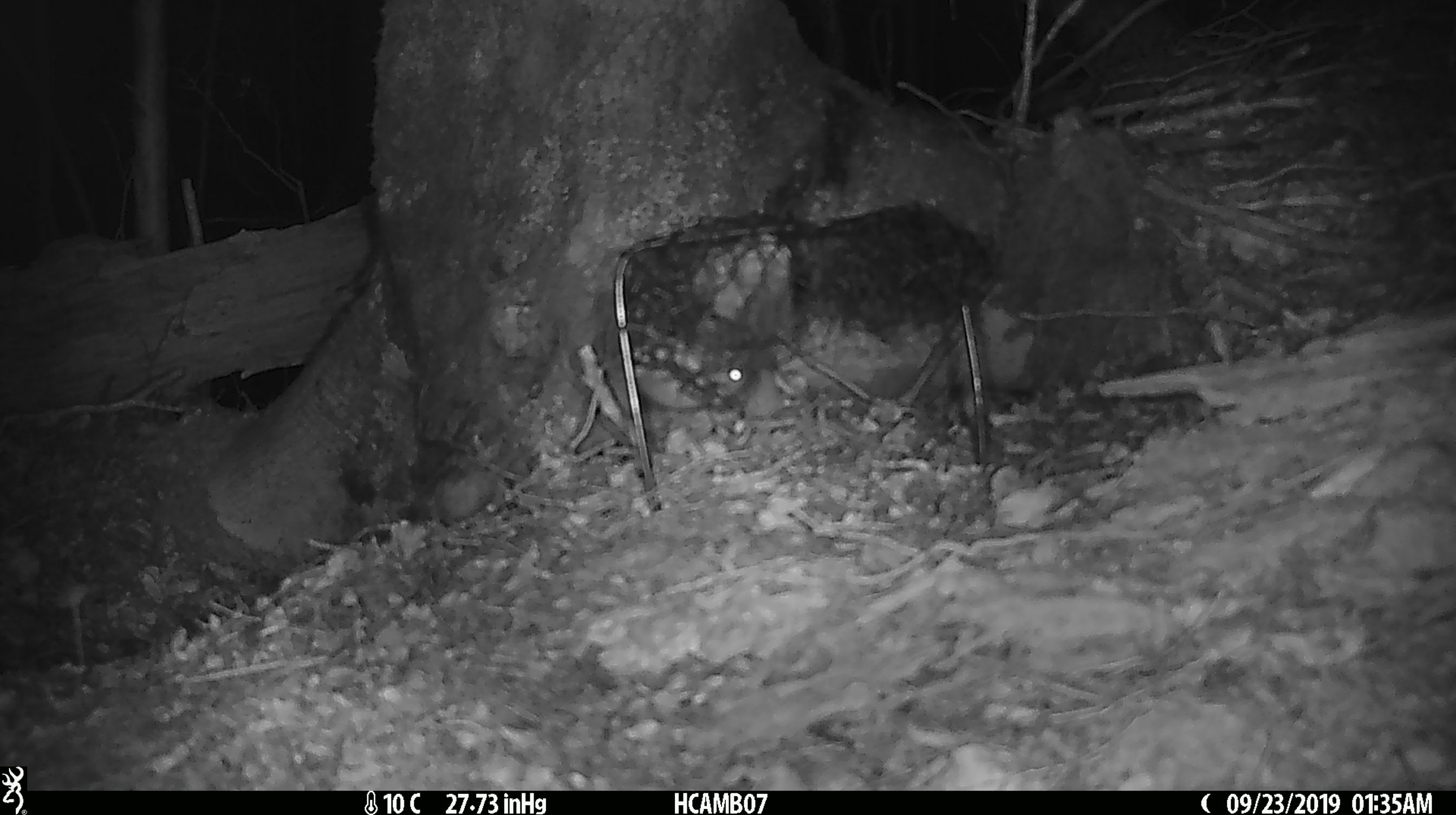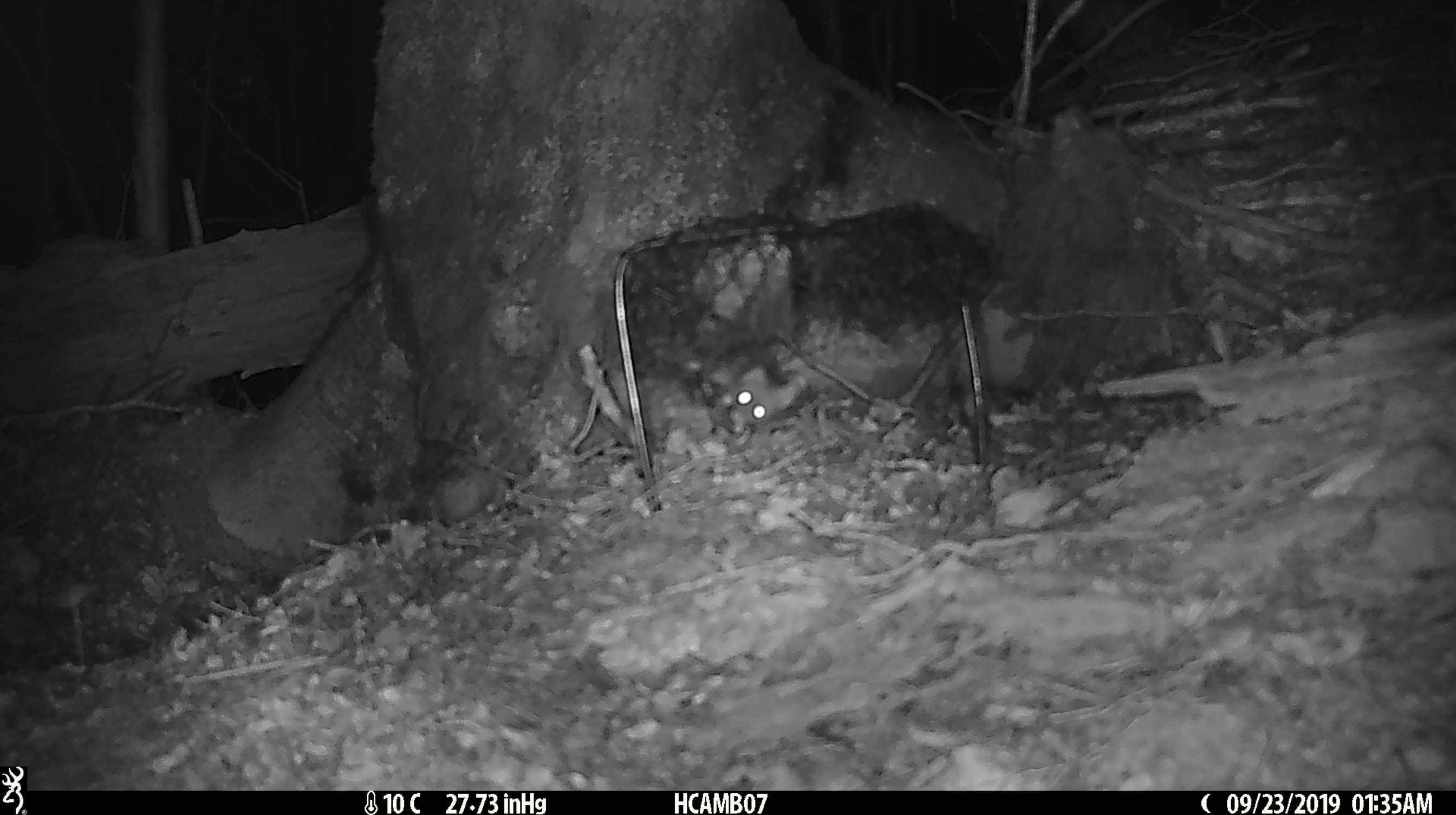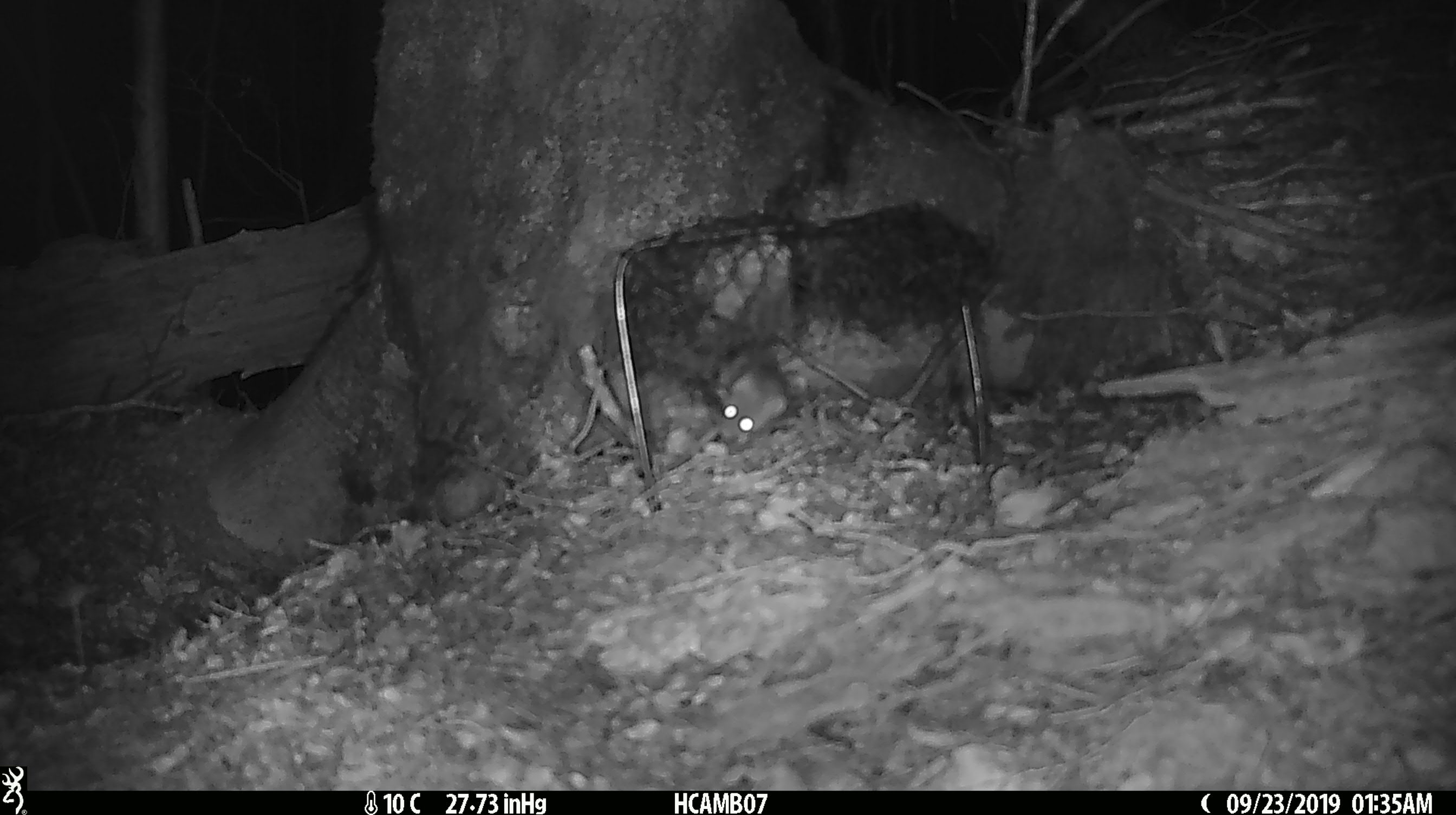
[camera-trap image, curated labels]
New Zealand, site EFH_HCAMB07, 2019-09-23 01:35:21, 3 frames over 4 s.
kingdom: Animalia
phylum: Chordata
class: Mammalia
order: Rodentia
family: Muridae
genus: Mus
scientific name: Mus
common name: mouse